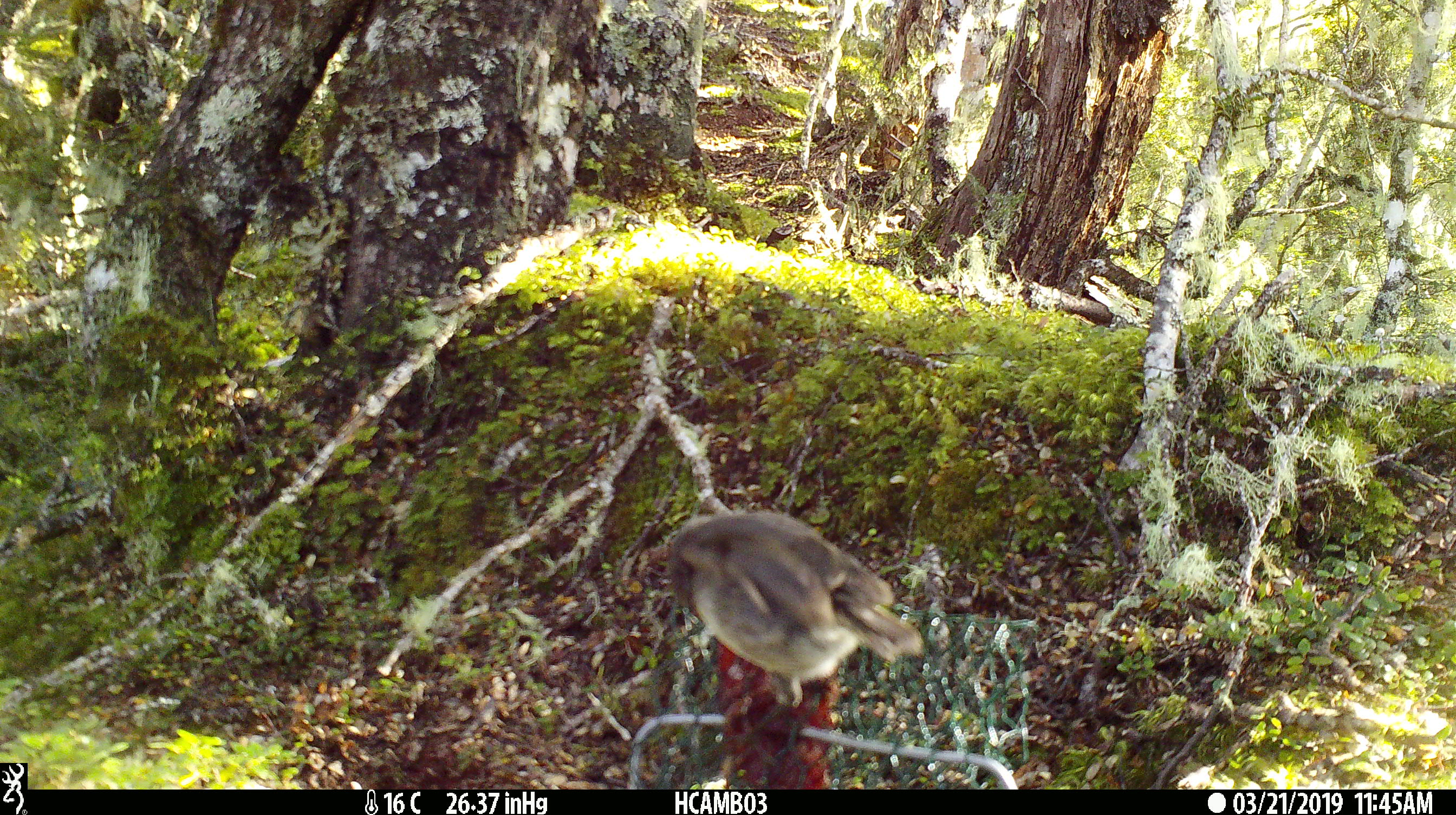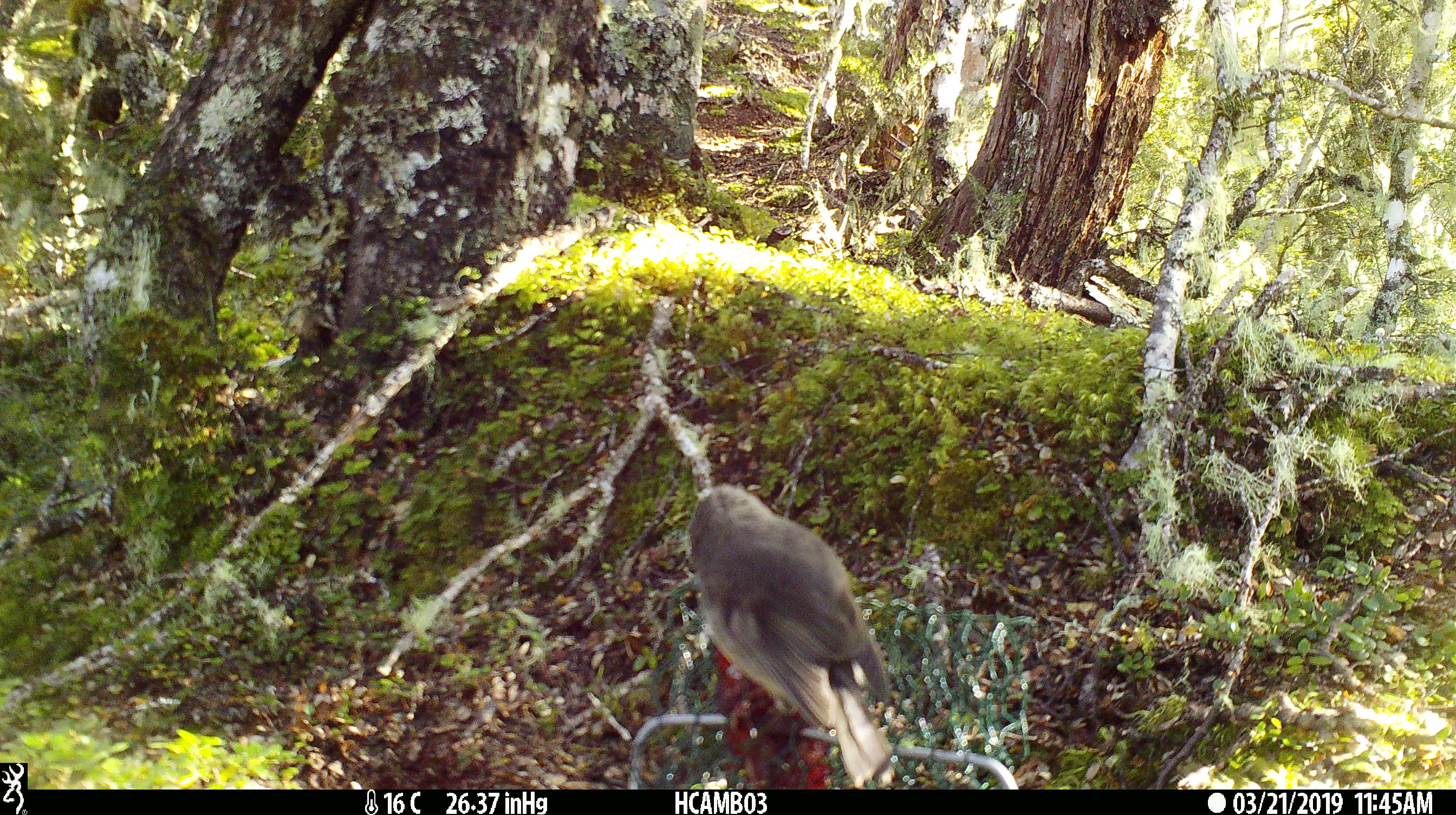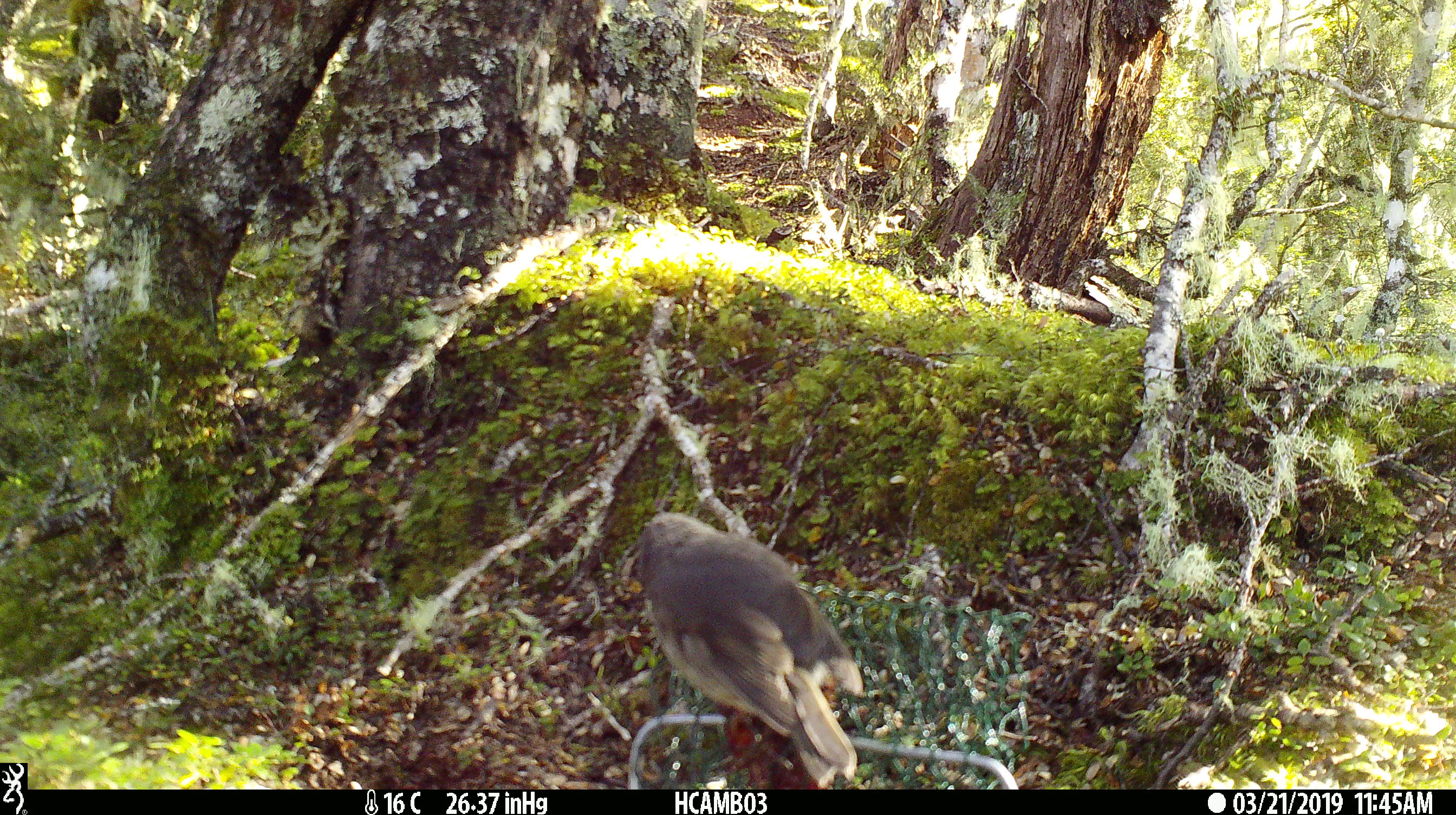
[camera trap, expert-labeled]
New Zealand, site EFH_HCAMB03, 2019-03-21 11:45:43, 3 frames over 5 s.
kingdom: Animalia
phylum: Chordata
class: Aves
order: Passeriformes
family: Petroicidae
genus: Petroica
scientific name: Petroica australis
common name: new zealand robin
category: robin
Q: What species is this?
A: Robin (new zealand robin) (Petroica australis).